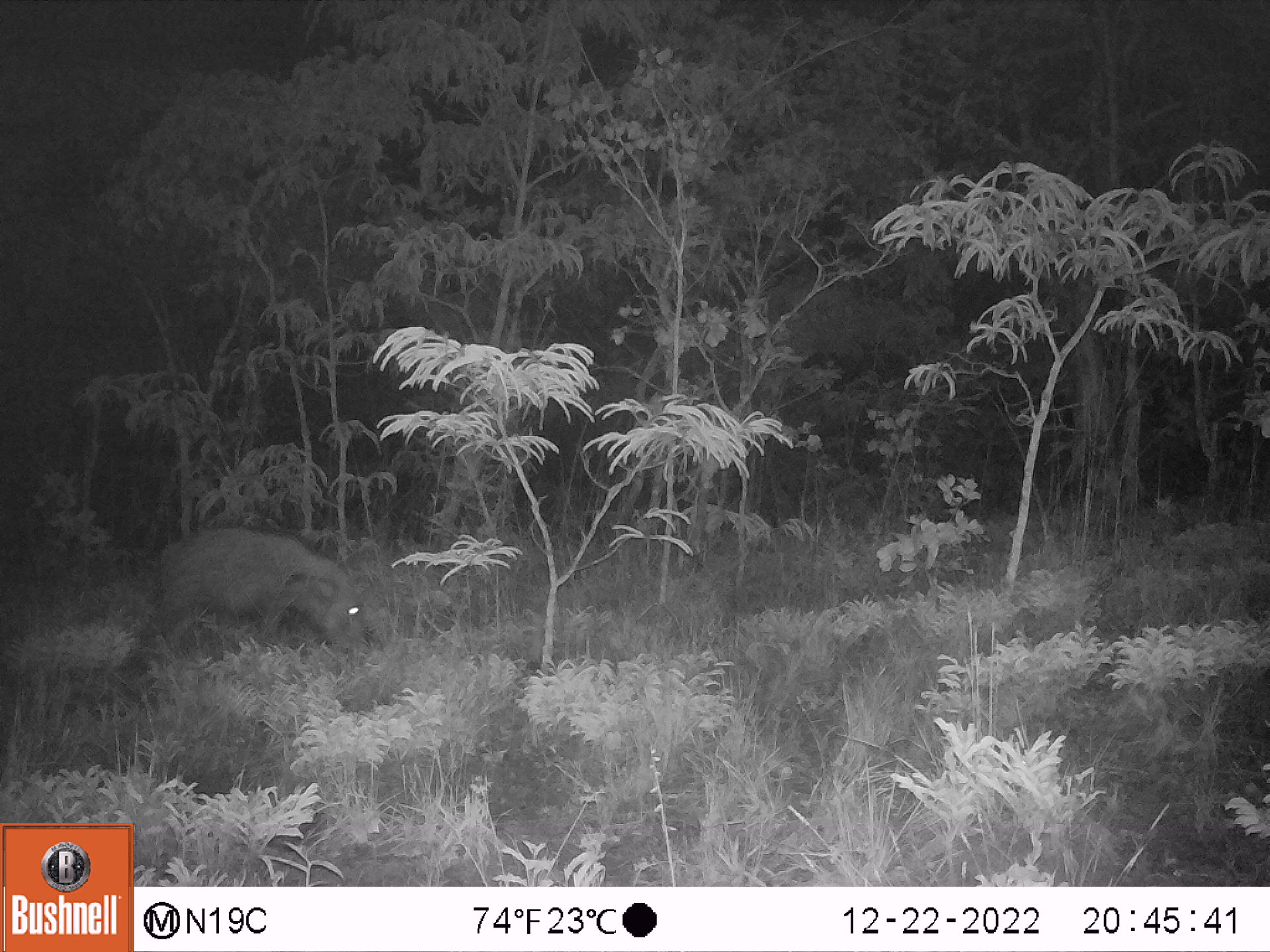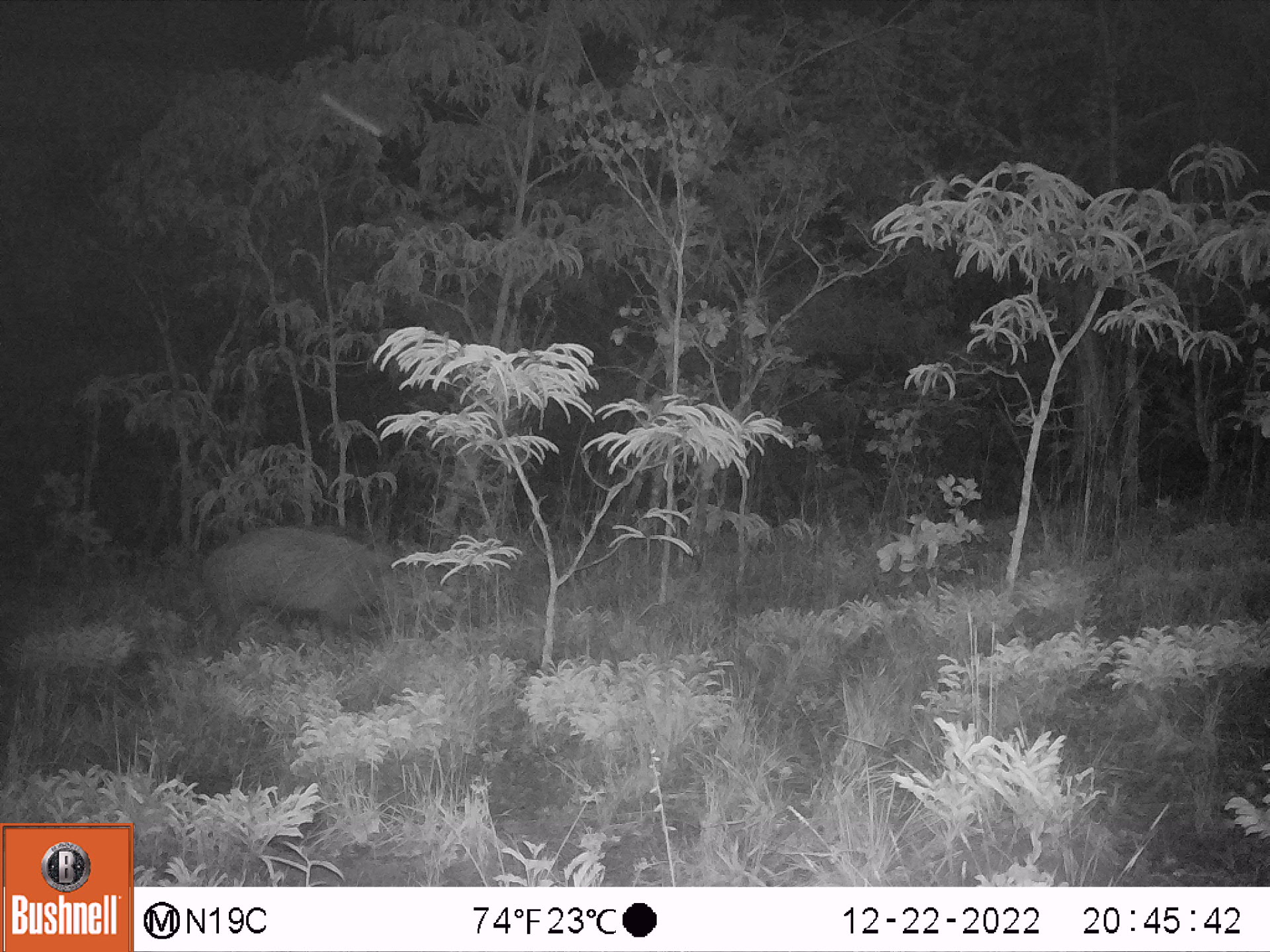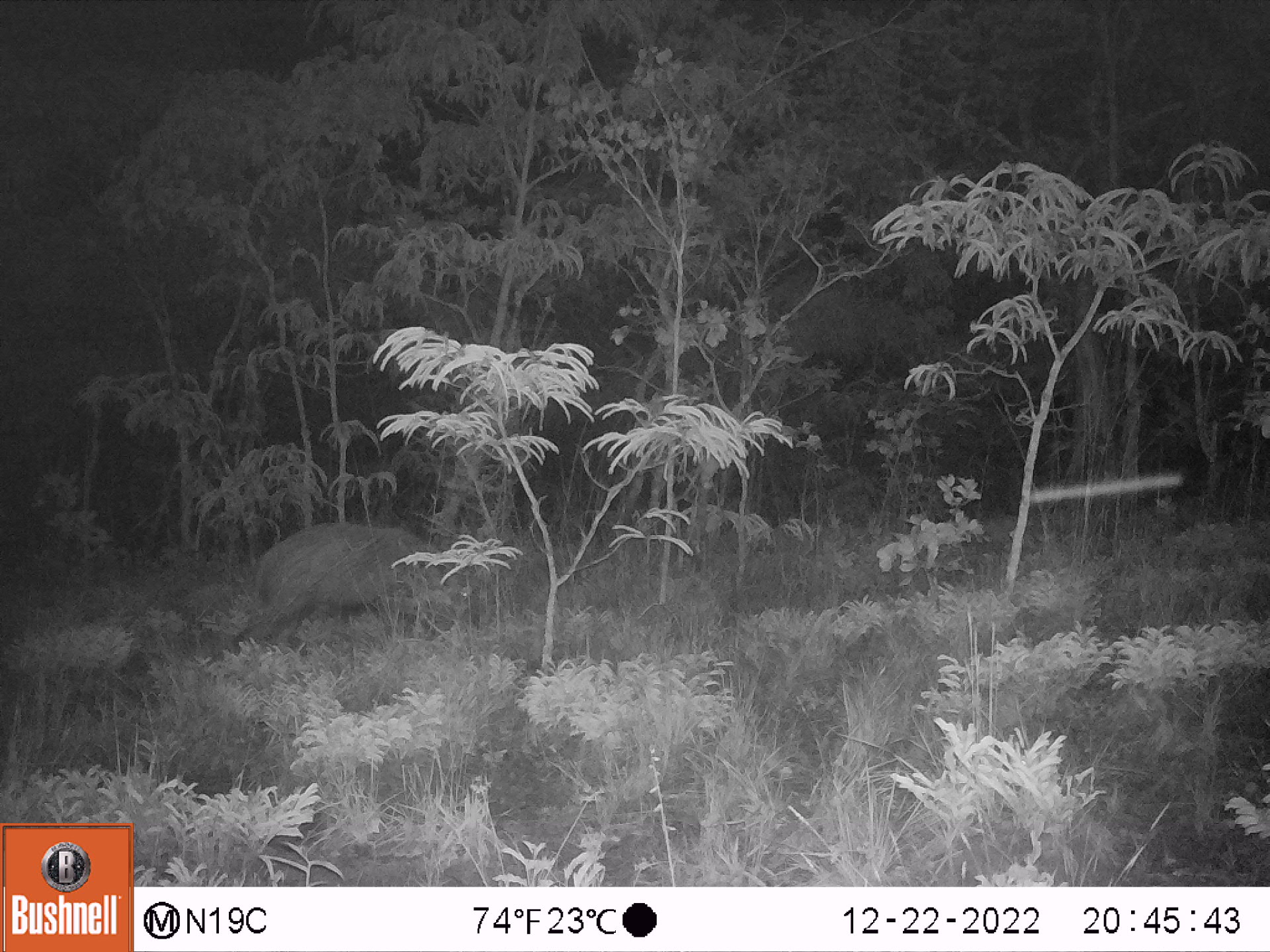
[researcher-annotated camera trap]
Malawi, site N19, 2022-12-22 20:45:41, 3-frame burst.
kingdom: Animalia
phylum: Chordata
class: Mammalia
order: Artiodactyla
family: Suidae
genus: Potamochoerus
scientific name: Potamochoerus larvatus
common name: bushpig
Bushpig (Potamochoerus larvatus), count 1.